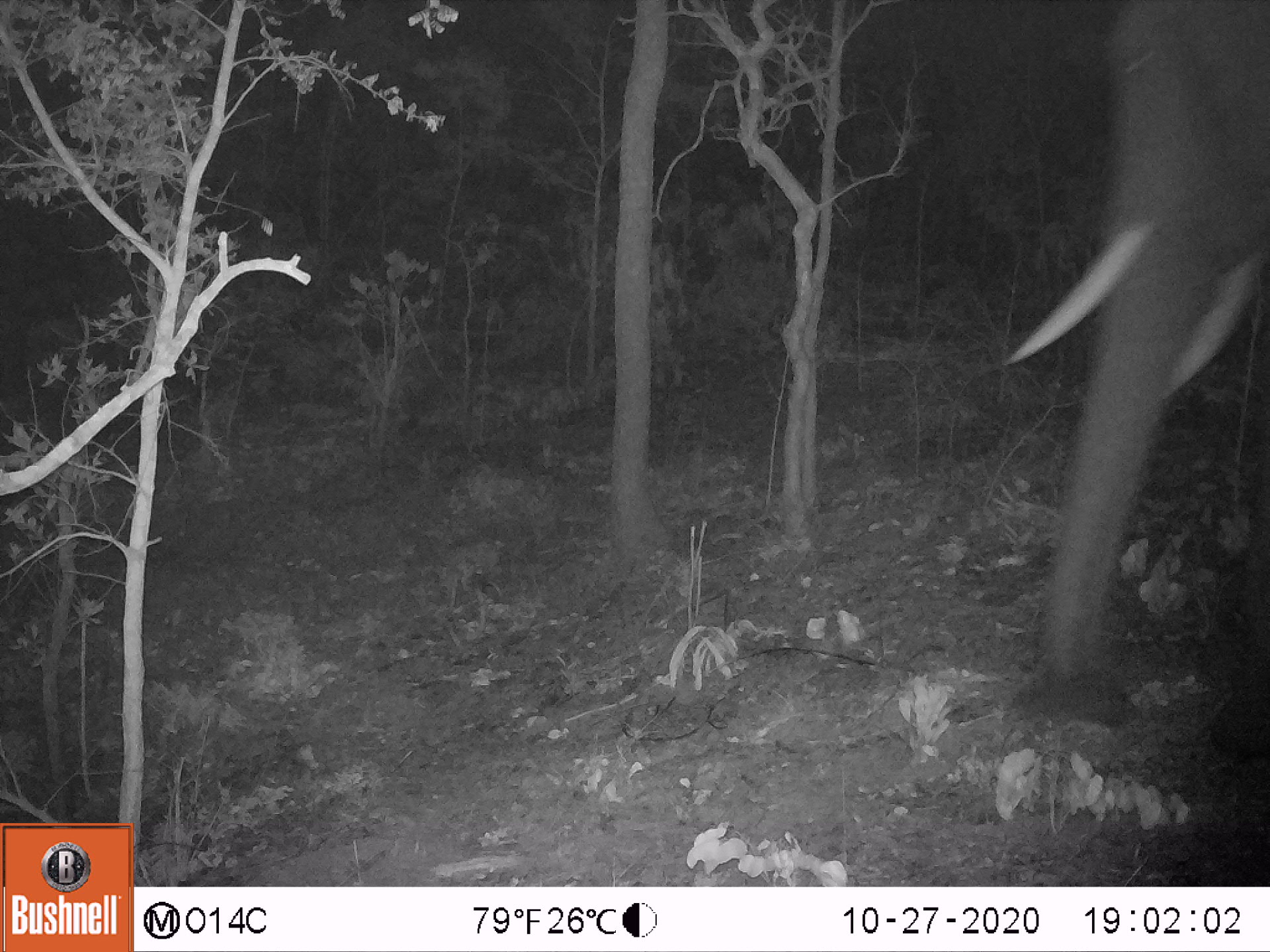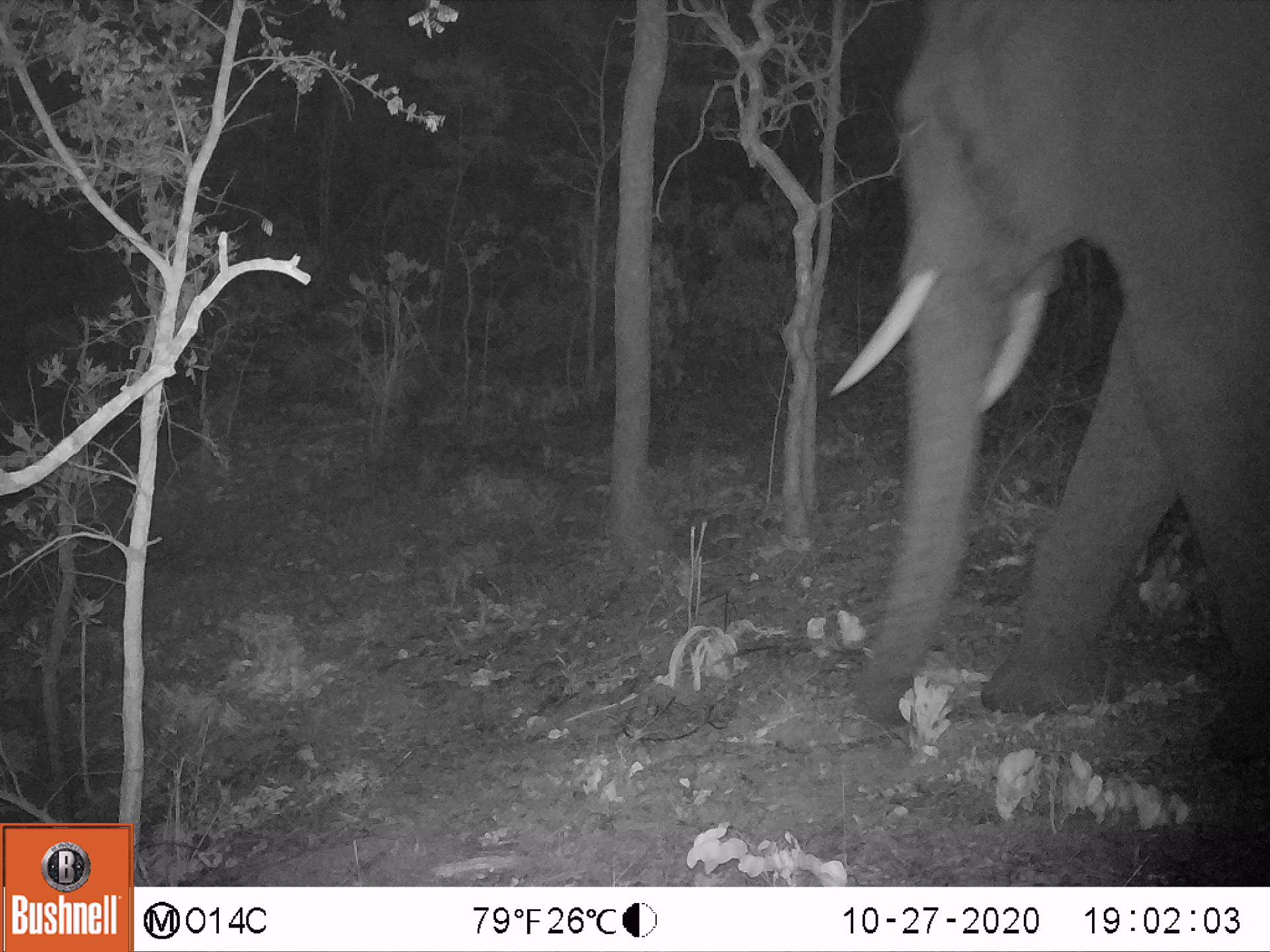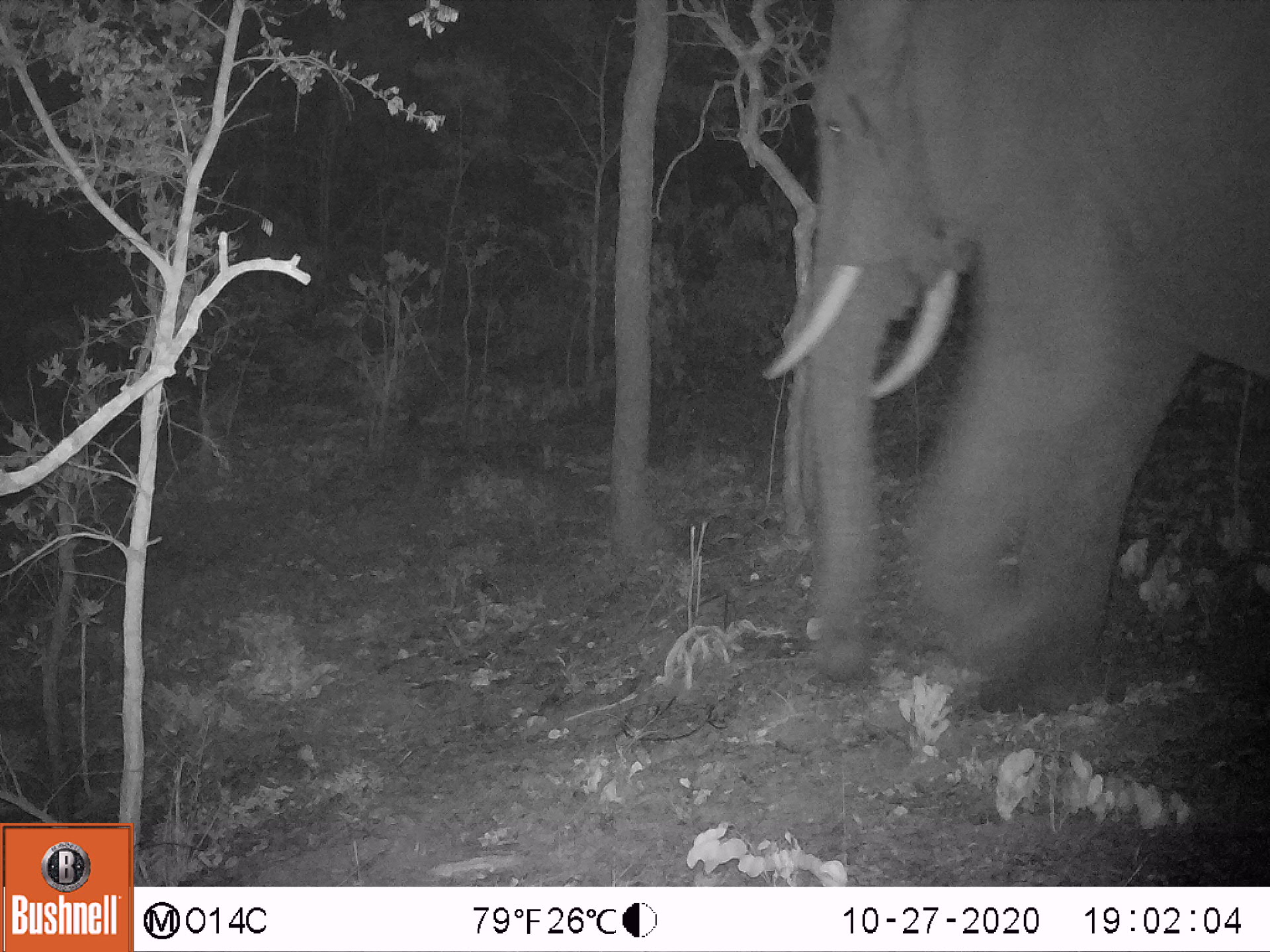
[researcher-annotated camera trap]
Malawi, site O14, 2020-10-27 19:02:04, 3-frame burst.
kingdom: Animalia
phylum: Chordata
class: Mammalia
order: Proboscidea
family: Elephantidae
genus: Loxodonta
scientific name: Loxodonta africana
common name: african savanna elephant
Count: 1.